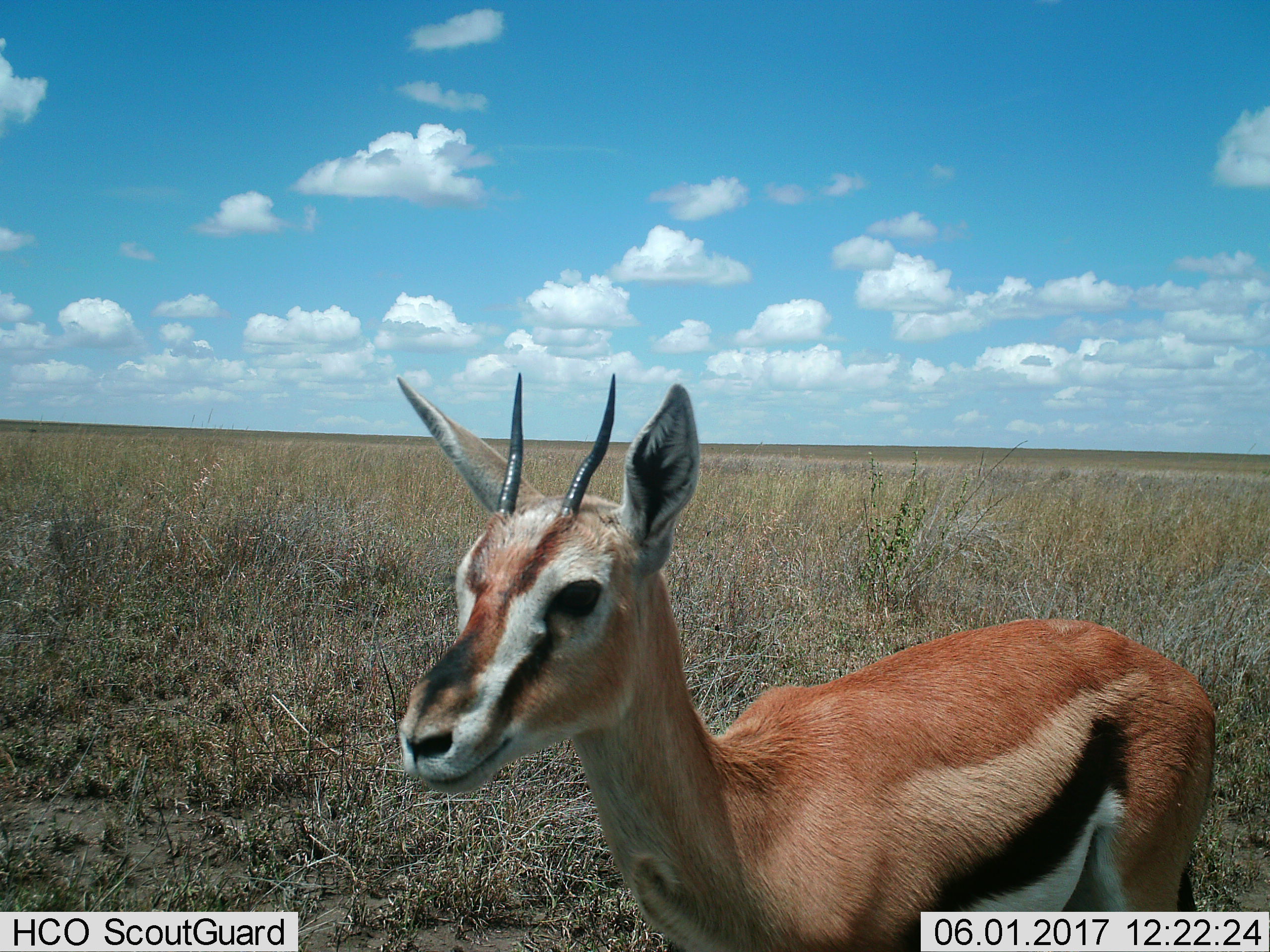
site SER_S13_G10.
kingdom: Animalia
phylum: Chordata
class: Mammalia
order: Artiodactyla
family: Bovidae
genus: Eudorcas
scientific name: Eudorcas thomsonii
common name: thomson's gazelle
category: gazellethomsons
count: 1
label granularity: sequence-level